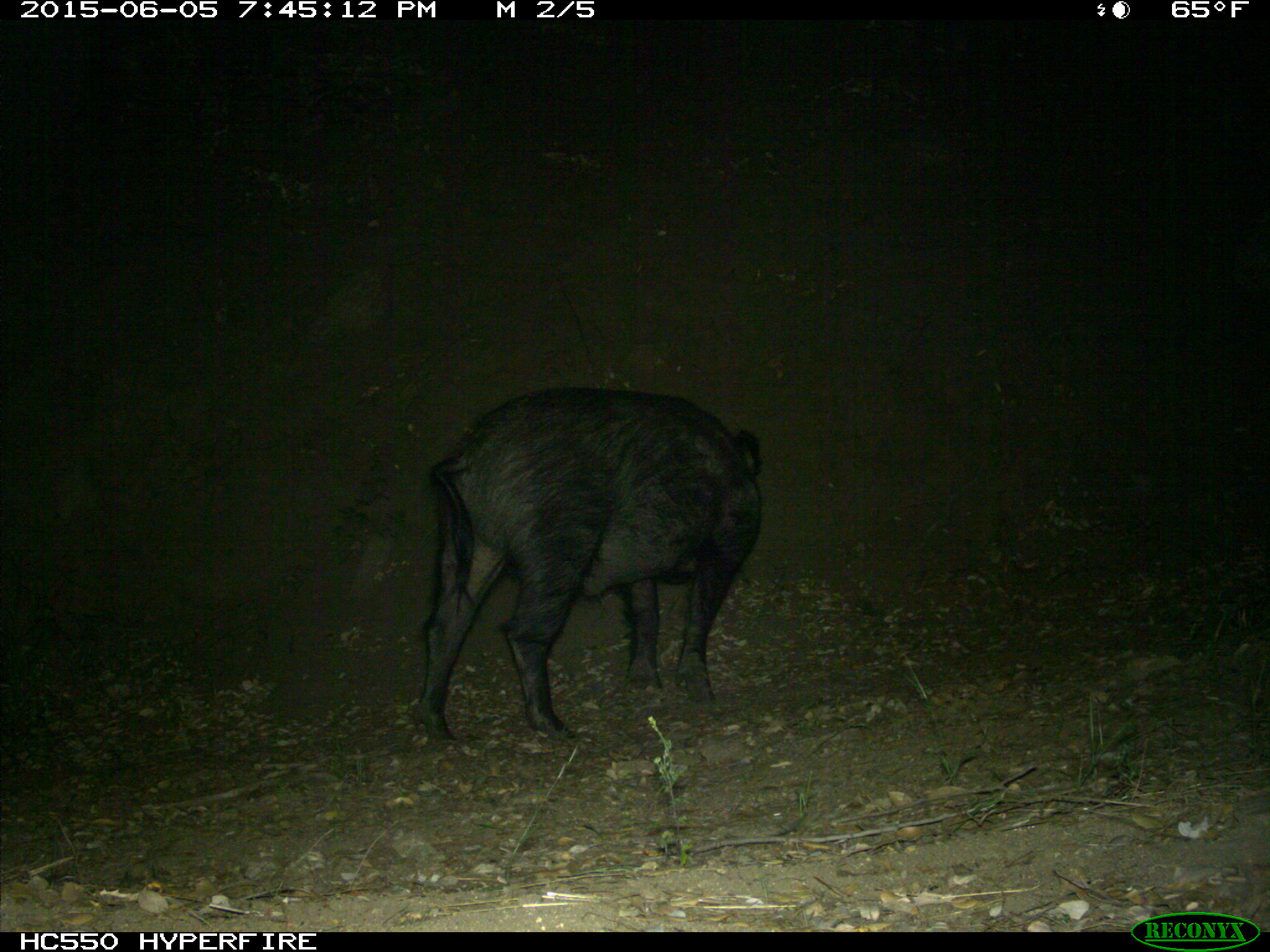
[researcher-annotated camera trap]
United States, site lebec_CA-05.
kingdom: Animalia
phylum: Chordata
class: Mammalia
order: Artiodactyla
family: Suidae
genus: Sus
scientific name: Sus scrofa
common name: wild boar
Sus scrofa (wild boar).